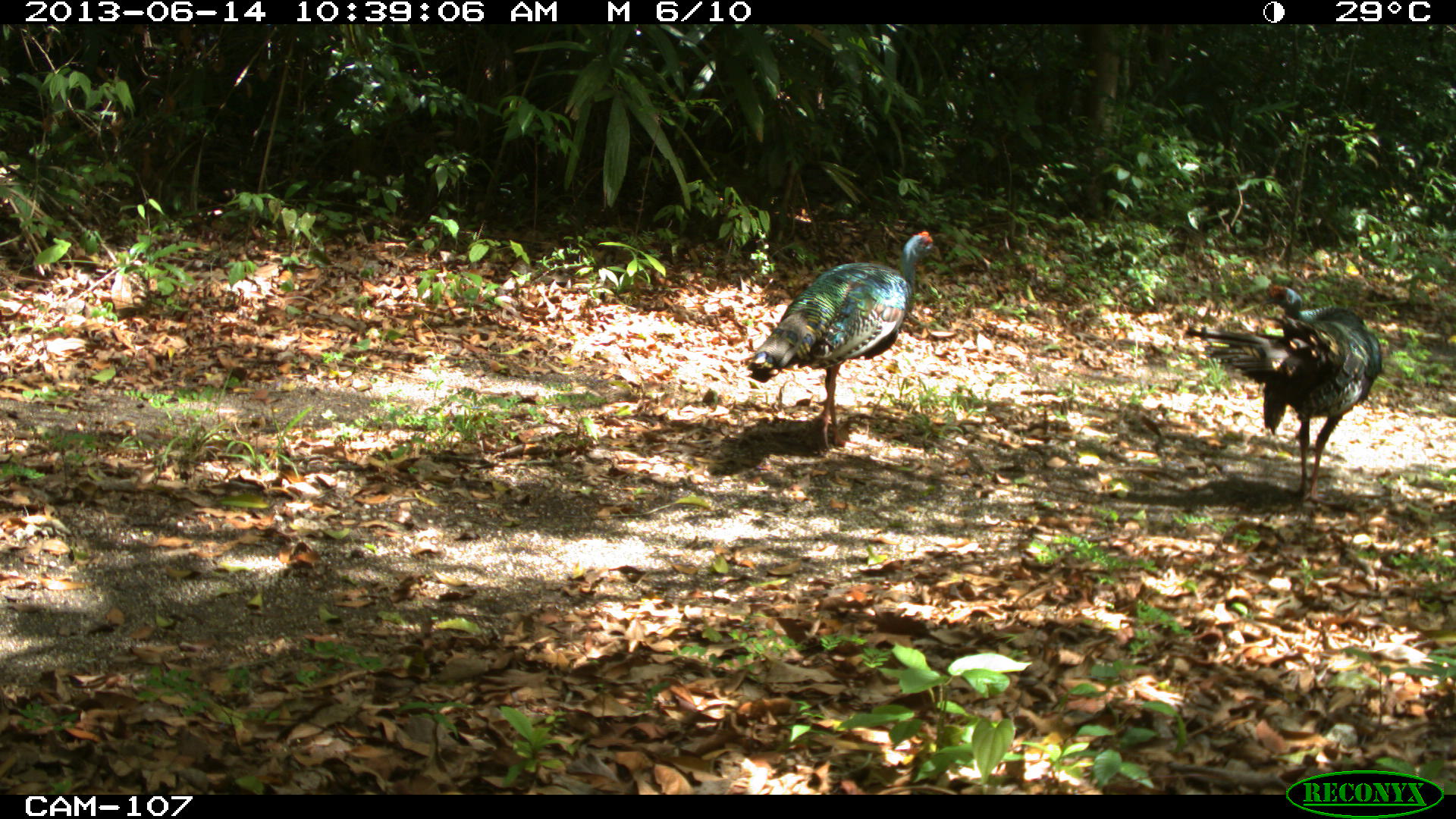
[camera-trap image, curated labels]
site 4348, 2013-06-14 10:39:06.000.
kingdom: Animalia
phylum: Chordata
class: Aves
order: Galliformes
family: Phasianidae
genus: Meleagris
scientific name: Meleagris ocellata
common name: ocellated turkey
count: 2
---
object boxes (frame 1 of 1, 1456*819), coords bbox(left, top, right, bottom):
meleagris ocellata: bbox(1181, 282, 1383, 505); bbox(745, 230, 937, 454)